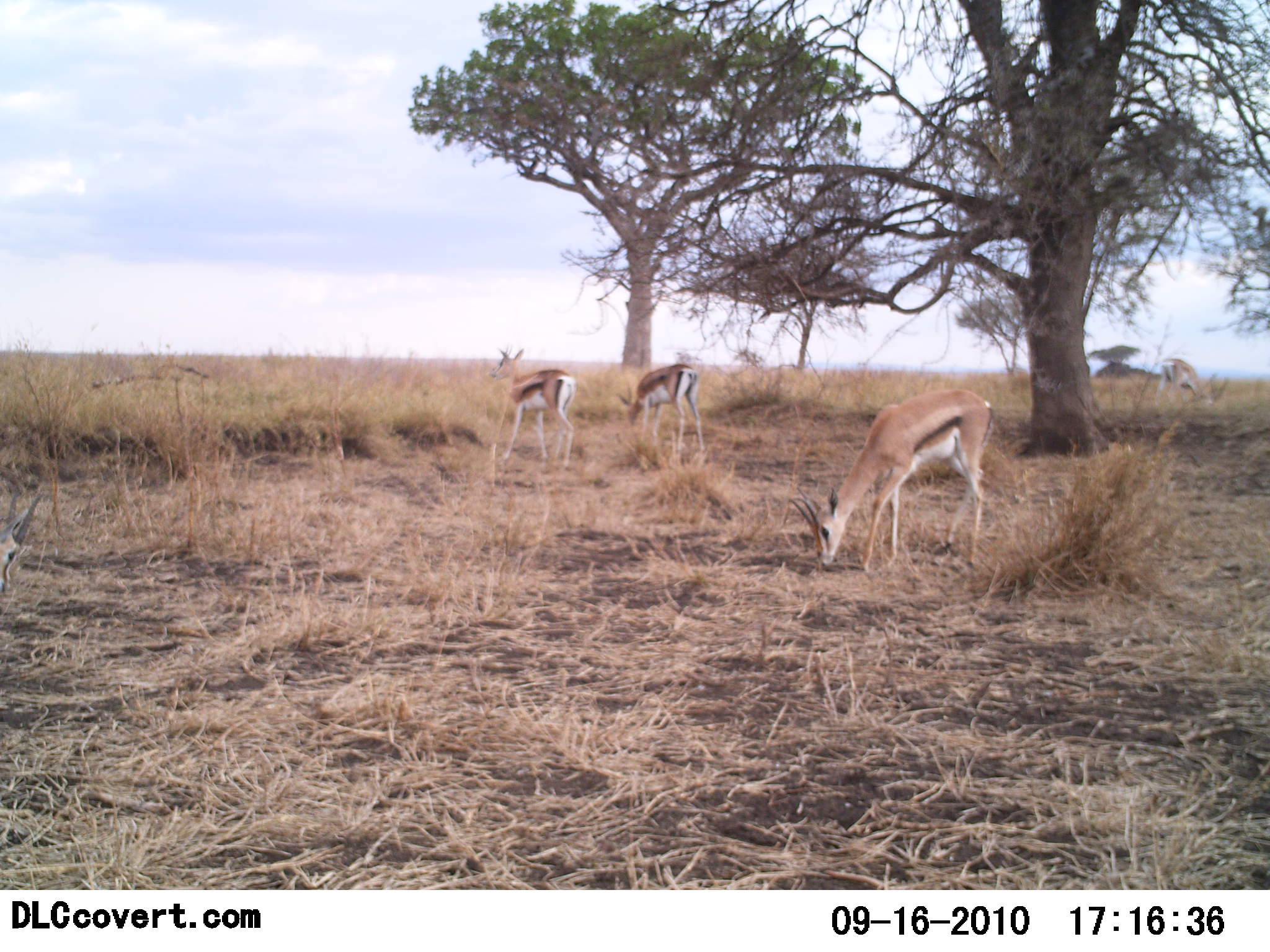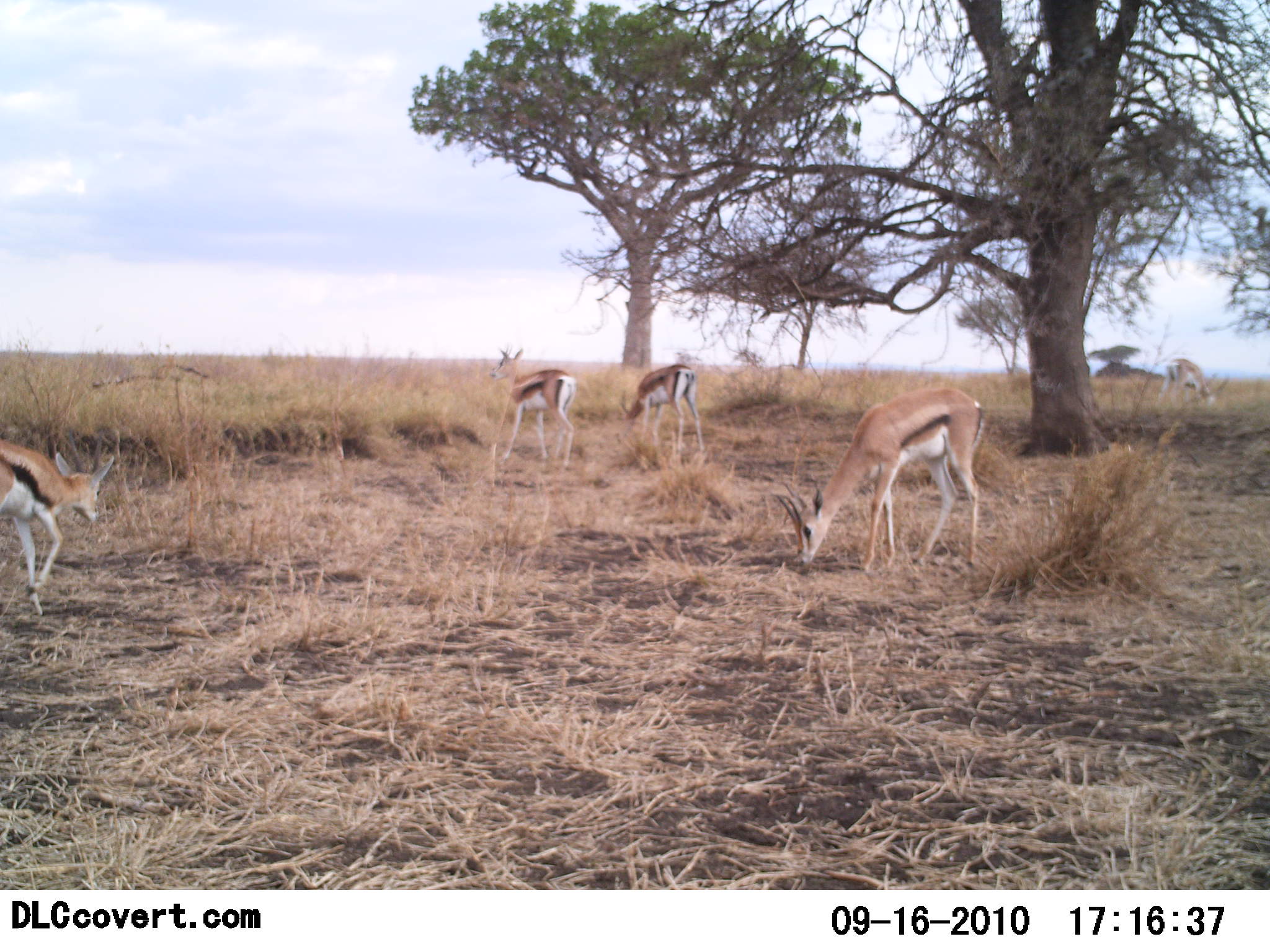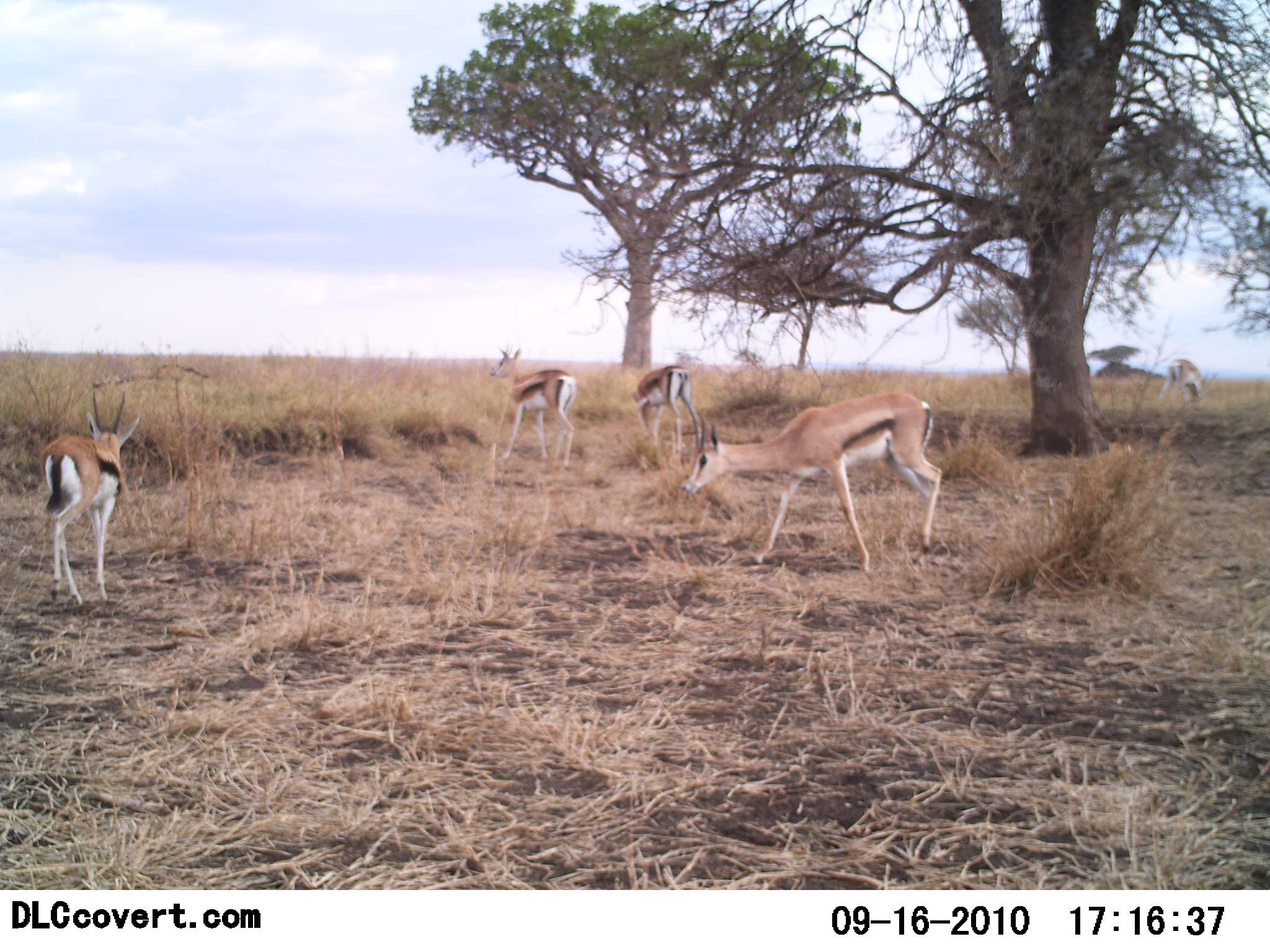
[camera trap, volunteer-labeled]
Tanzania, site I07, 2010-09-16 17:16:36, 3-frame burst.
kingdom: Animalia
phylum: Chordata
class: Mammalia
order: Artiodactyla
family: Bovidae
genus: Eudorcas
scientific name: Eudorcas thomsonii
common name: thomson's gazelle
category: gazellethomsons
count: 5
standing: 53%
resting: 0%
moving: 53%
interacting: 0%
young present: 0%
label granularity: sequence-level